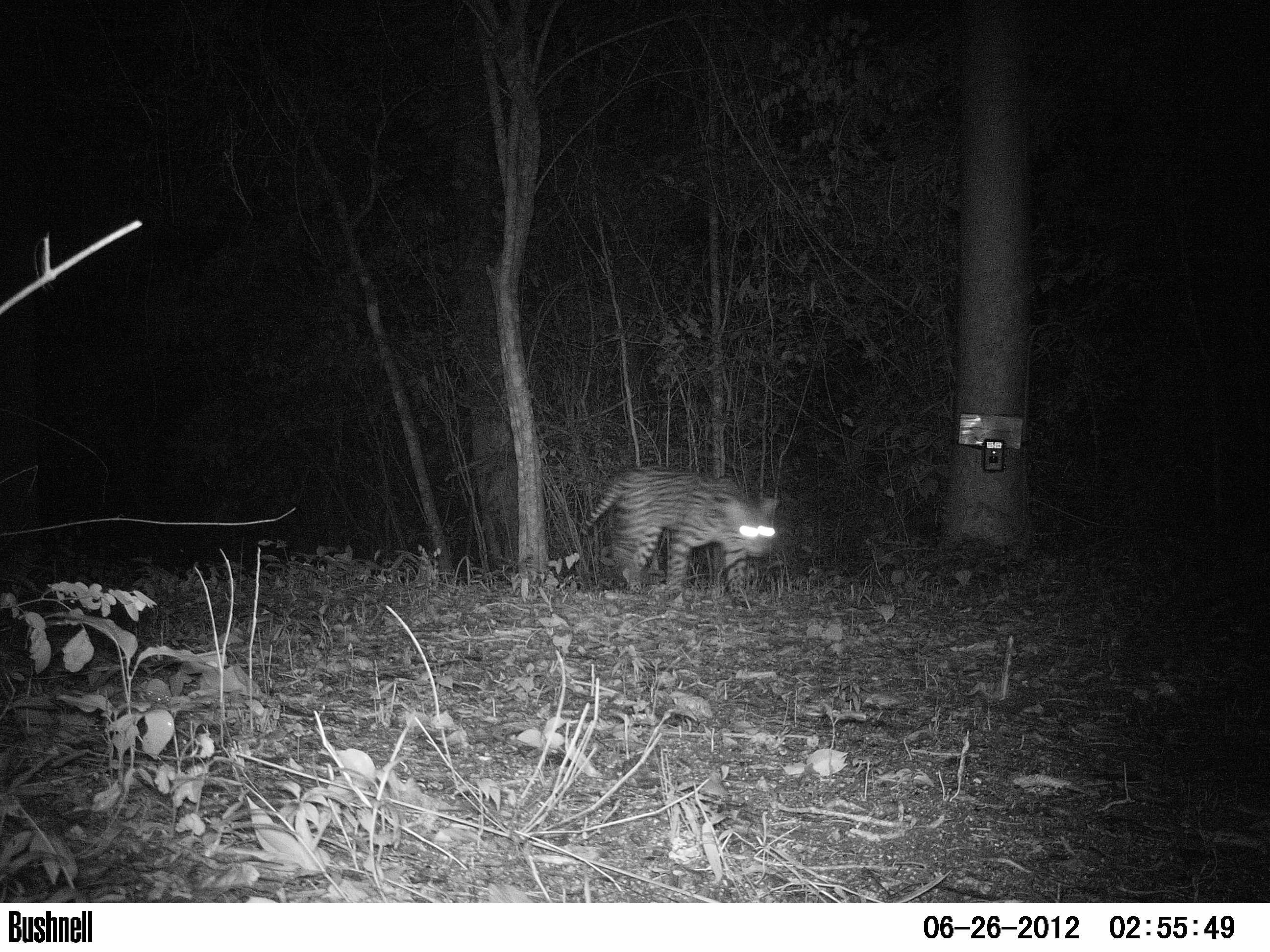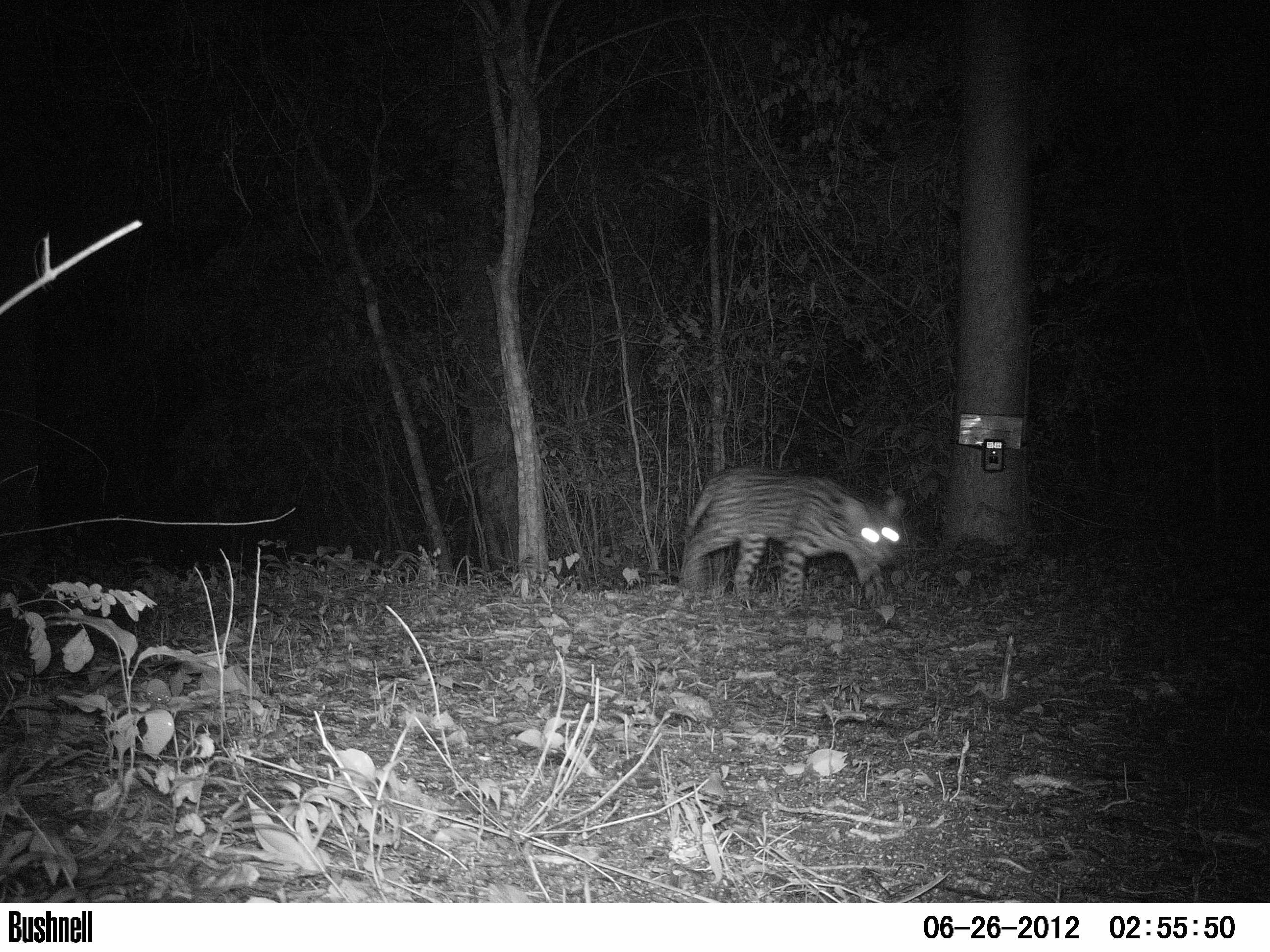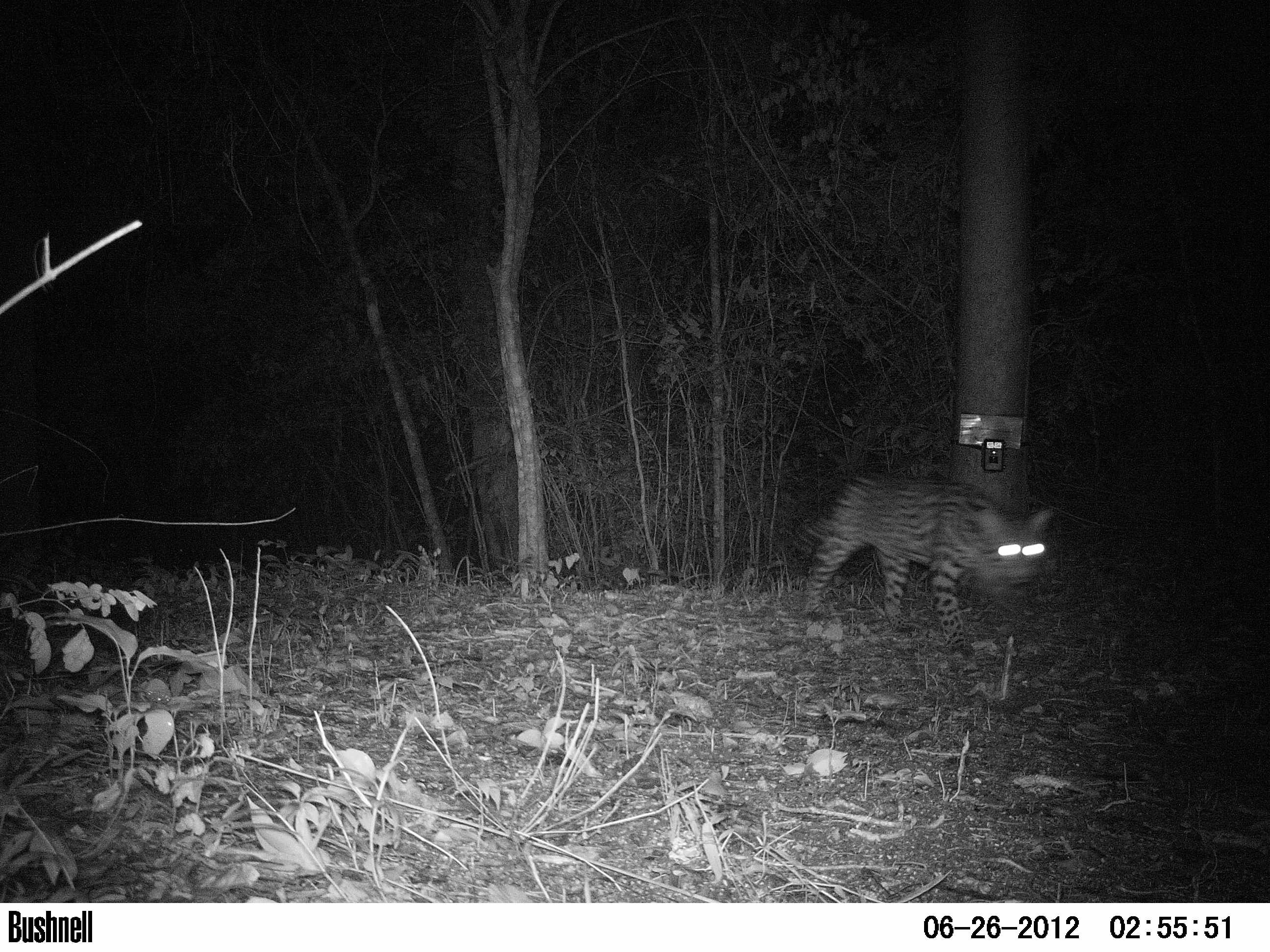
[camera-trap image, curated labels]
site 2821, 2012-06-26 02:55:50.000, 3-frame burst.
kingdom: Animalia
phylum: Chordata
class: Mammalia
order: Carnivora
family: Felidae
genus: Leopardus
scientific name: Leopardus pardalis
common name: ocelot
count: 1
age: adult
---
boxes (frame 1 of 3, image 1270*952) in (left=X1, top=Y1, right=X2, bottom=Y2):
leopardus pardalis: (left=580, top=465, right=780, bottom=609)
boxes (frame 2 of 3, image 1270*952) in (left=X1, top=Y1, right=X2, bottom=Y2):
leopardus pardalis: (left=677, top=465, right=906, bottom=631)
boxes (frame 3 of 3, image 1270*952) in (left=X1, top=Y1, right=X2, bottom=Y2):
leopardus pardalis: (left=784, top=470, right=1051, bottom=660)